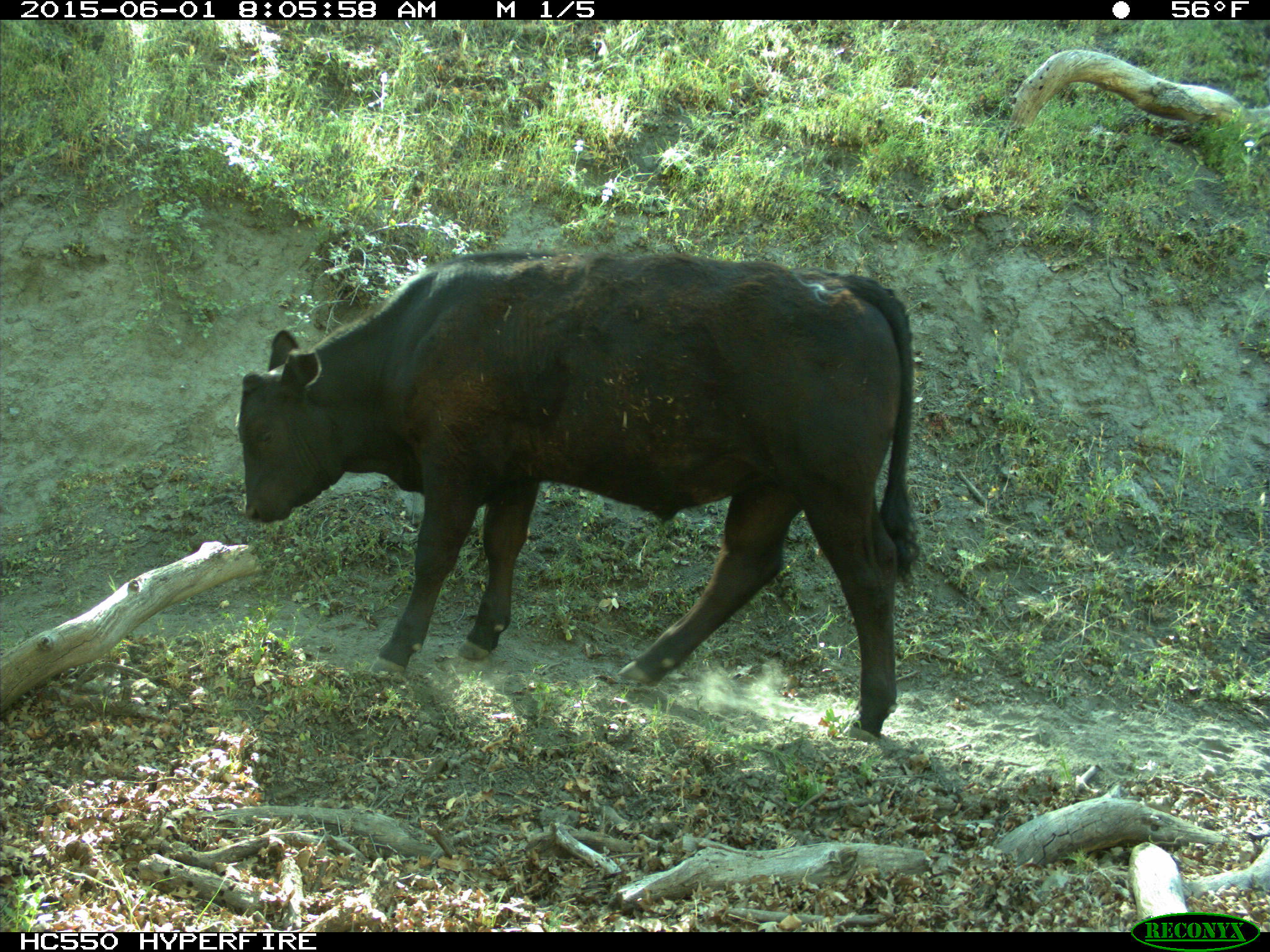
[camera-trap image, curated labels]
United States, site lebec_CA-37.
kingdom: Animalia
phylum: Chordata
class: Mammalia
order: Artiodactyla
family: Bovidae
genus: Bos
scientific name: Bos taurus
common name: domestic cow